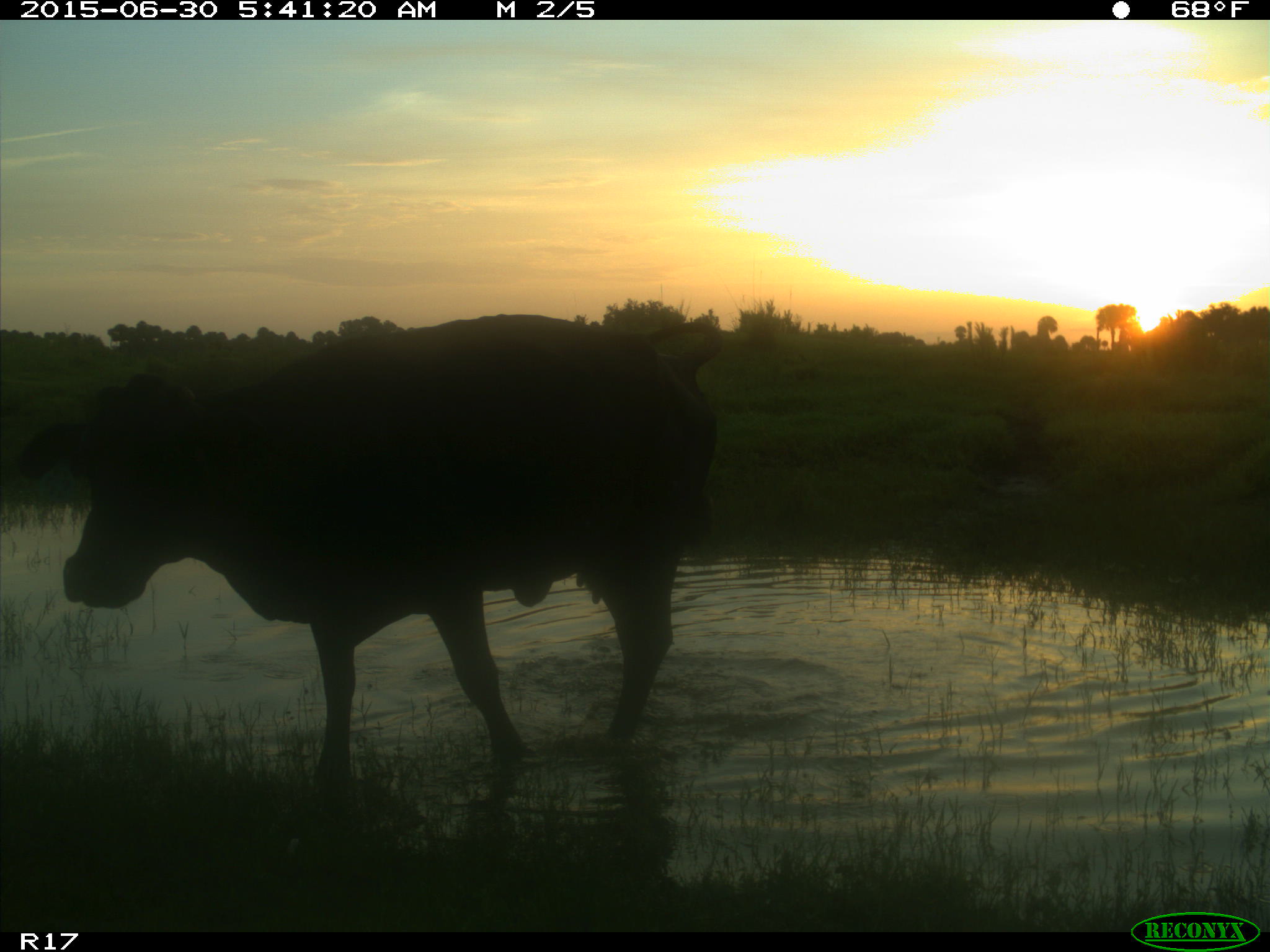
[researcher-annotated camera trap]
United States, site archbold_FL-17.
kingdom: Animalia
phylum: Chordata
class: Mammalia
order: Artiodactyla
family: Bovidae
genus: Bos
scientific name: Bos taurus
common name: domestic cow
Bos taurus (domestic cow).